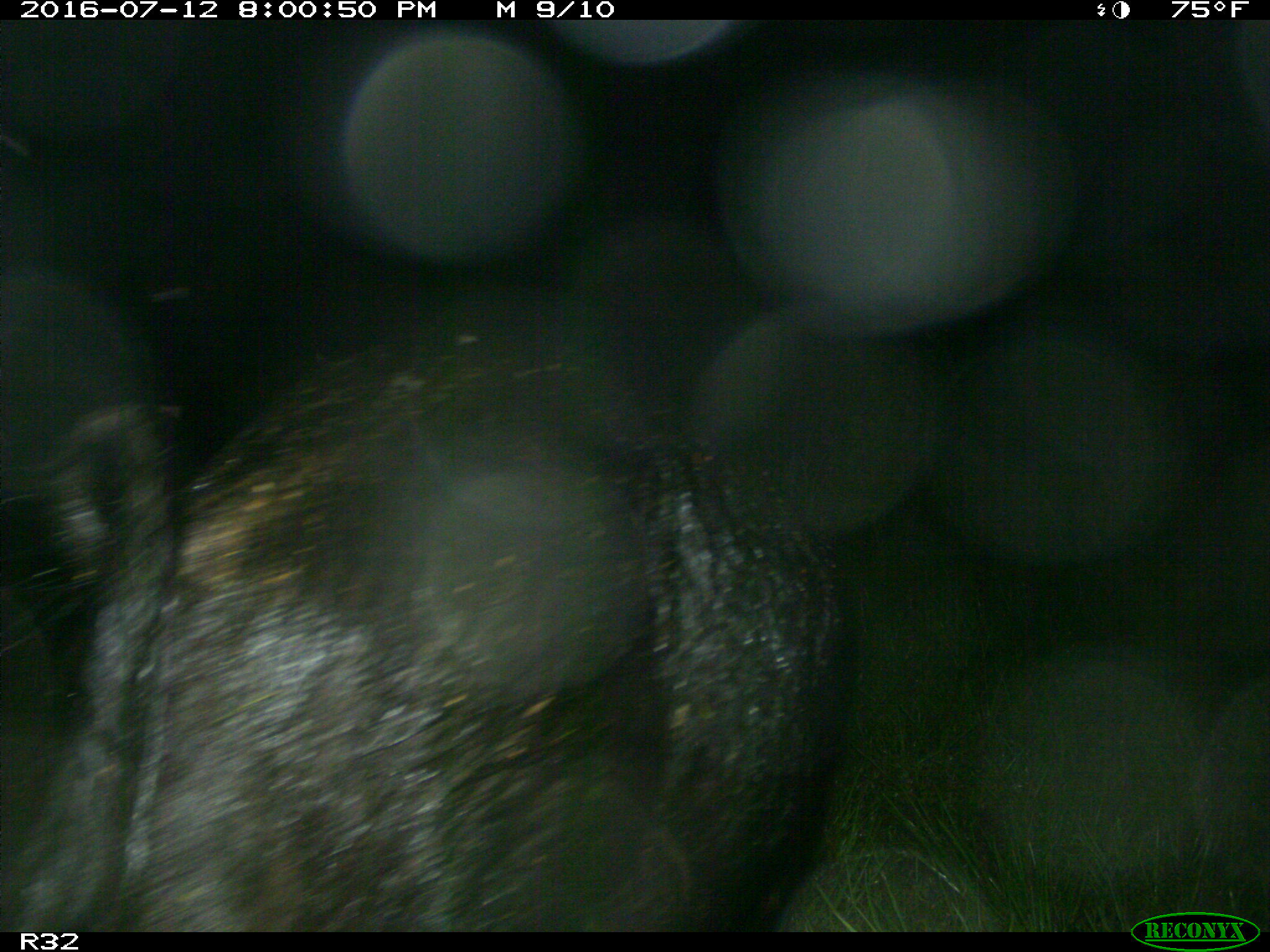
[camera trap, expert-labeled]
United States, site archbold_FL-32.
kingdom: Animalia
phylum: Chordata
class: Mammalia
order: Artiodactyla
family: Suidae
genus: Sus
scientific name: Sus scrofa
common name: wild boar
Sus scrofa (wild boar).